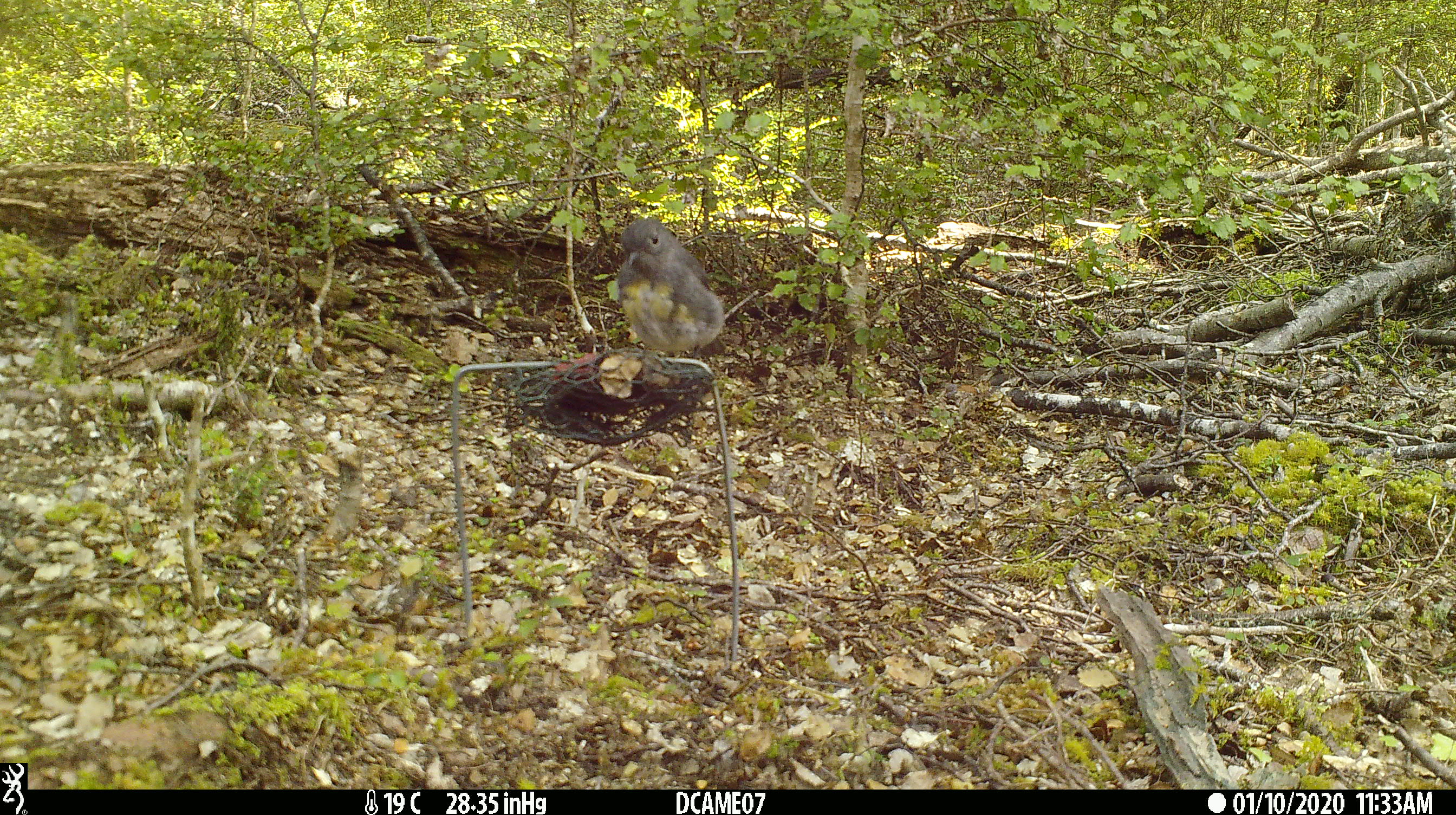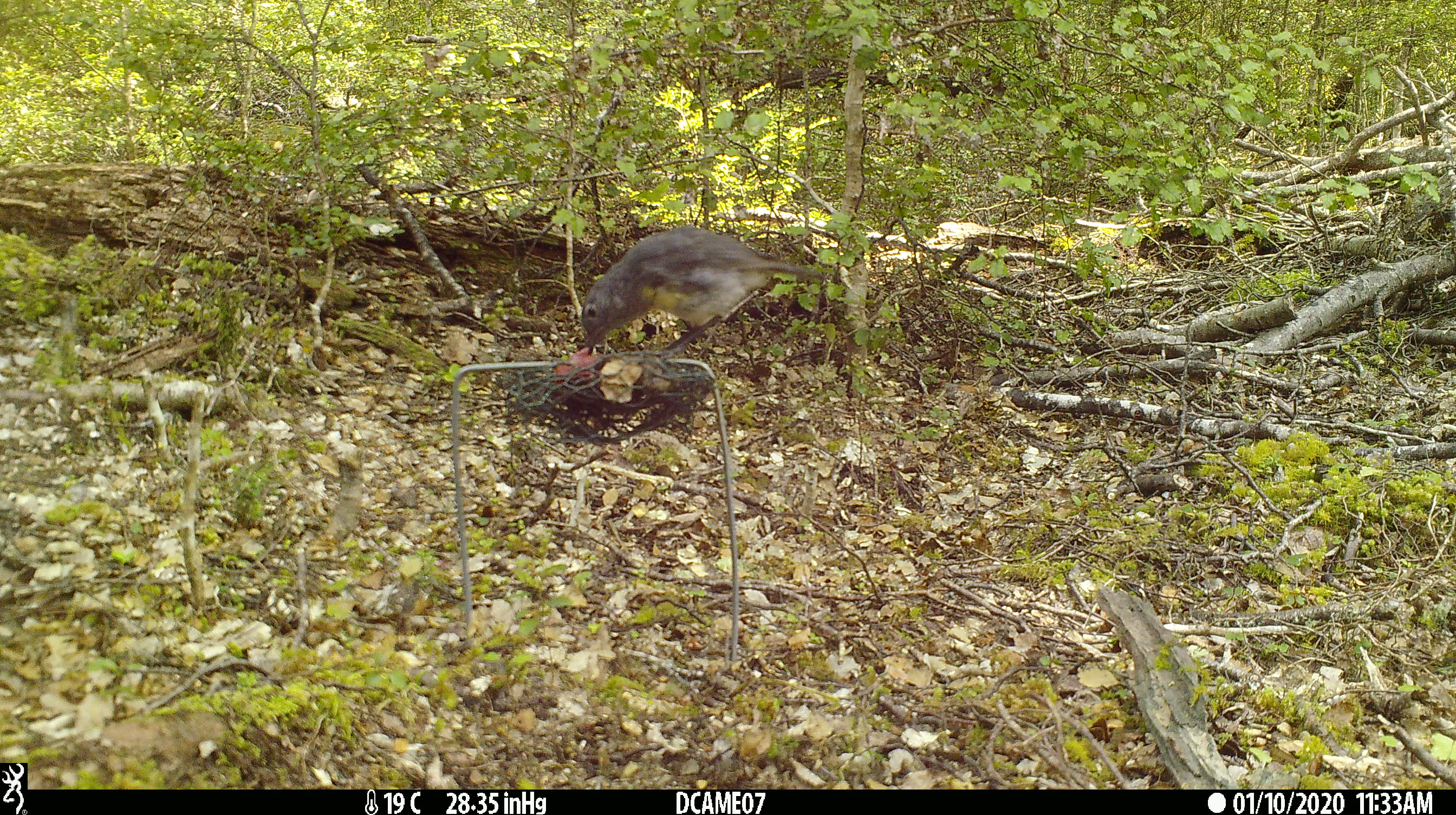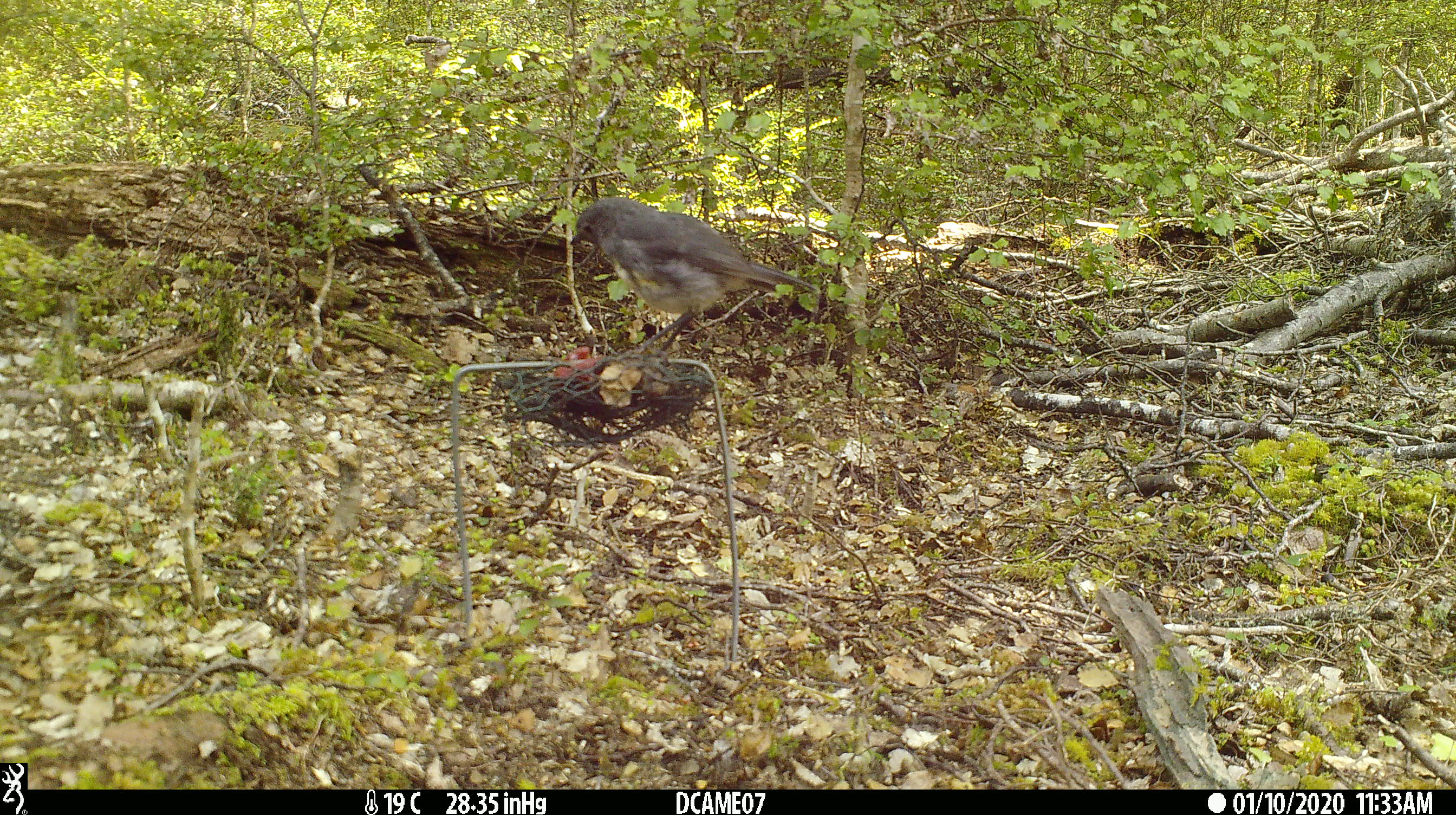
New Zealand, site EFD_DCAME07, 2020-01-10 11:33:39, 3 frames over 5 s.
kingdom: Animalia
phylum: Chordata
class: Aves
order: Passeriformes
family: Petroicidae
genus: Petroica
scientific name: Petroica australis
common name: new zealand robin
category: robin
Robin (new zealand robin) (Petroica australis).